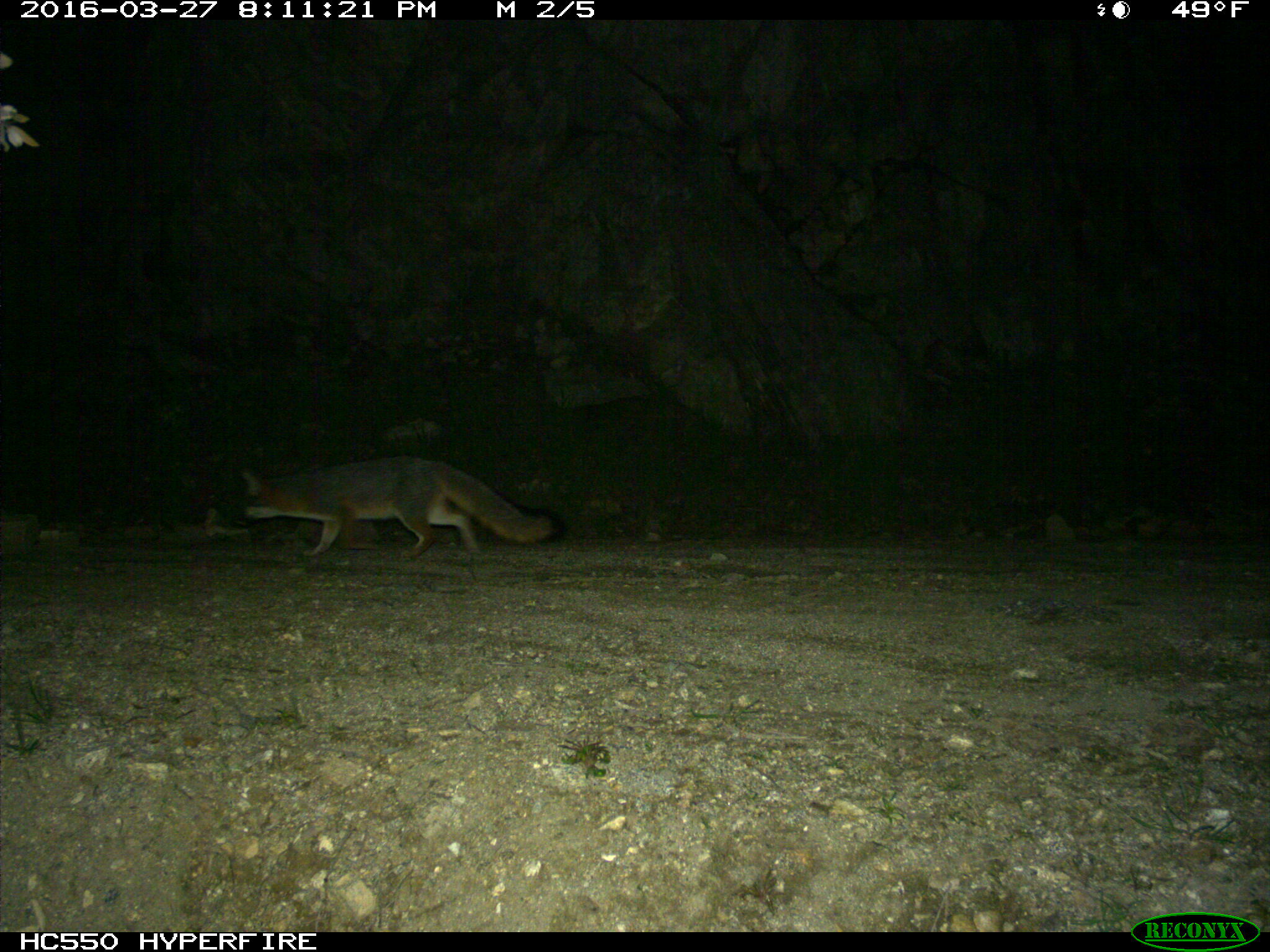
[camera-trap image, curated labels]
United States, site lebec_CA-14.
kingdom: Animalia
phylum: Chordata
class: Mammalia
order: Carnivora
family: Canidae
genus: Urocyon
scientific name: Urocyon cinereoargenteus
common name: gray fox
Urocyon cinereoargenteus (gray fox).